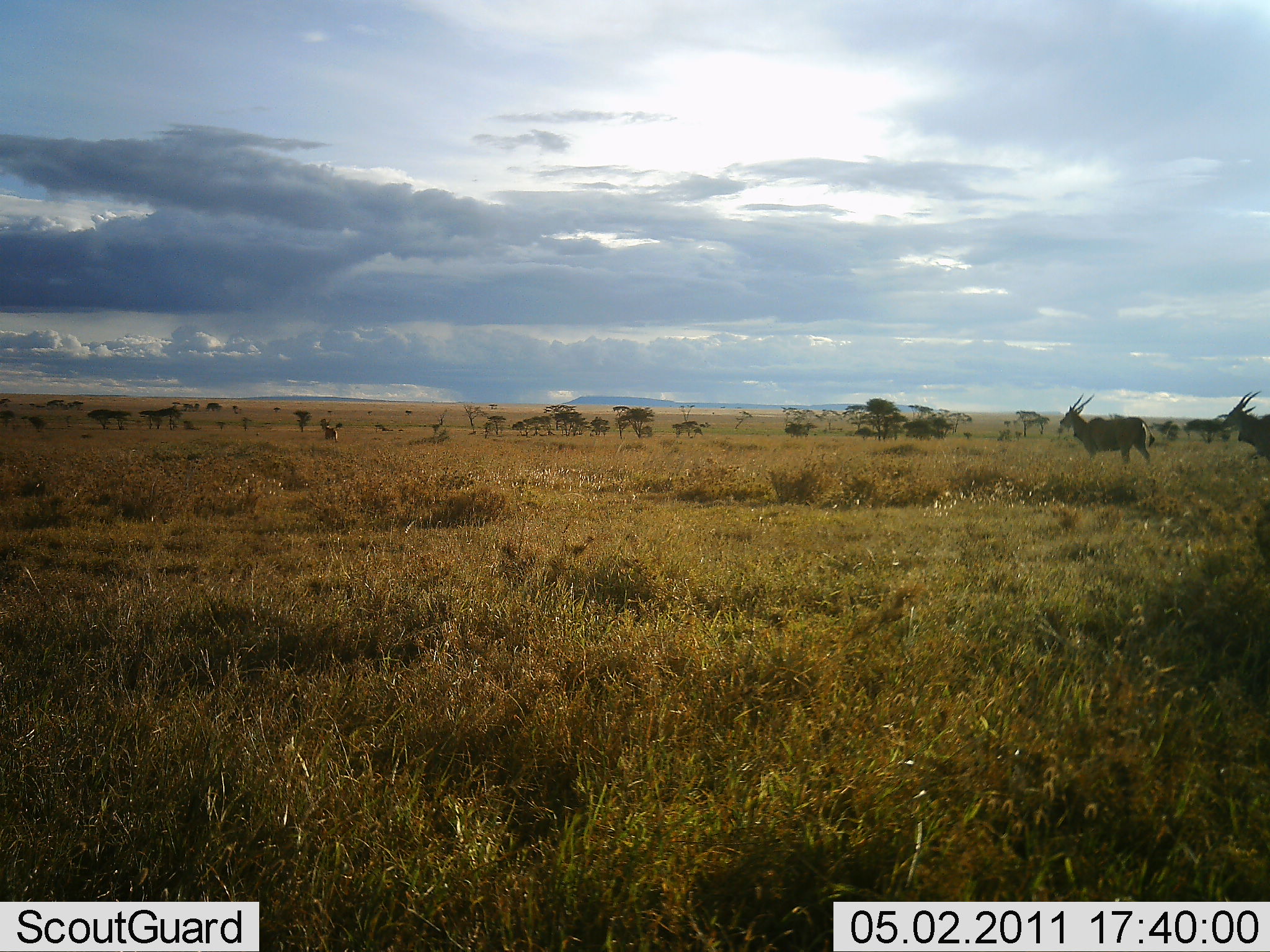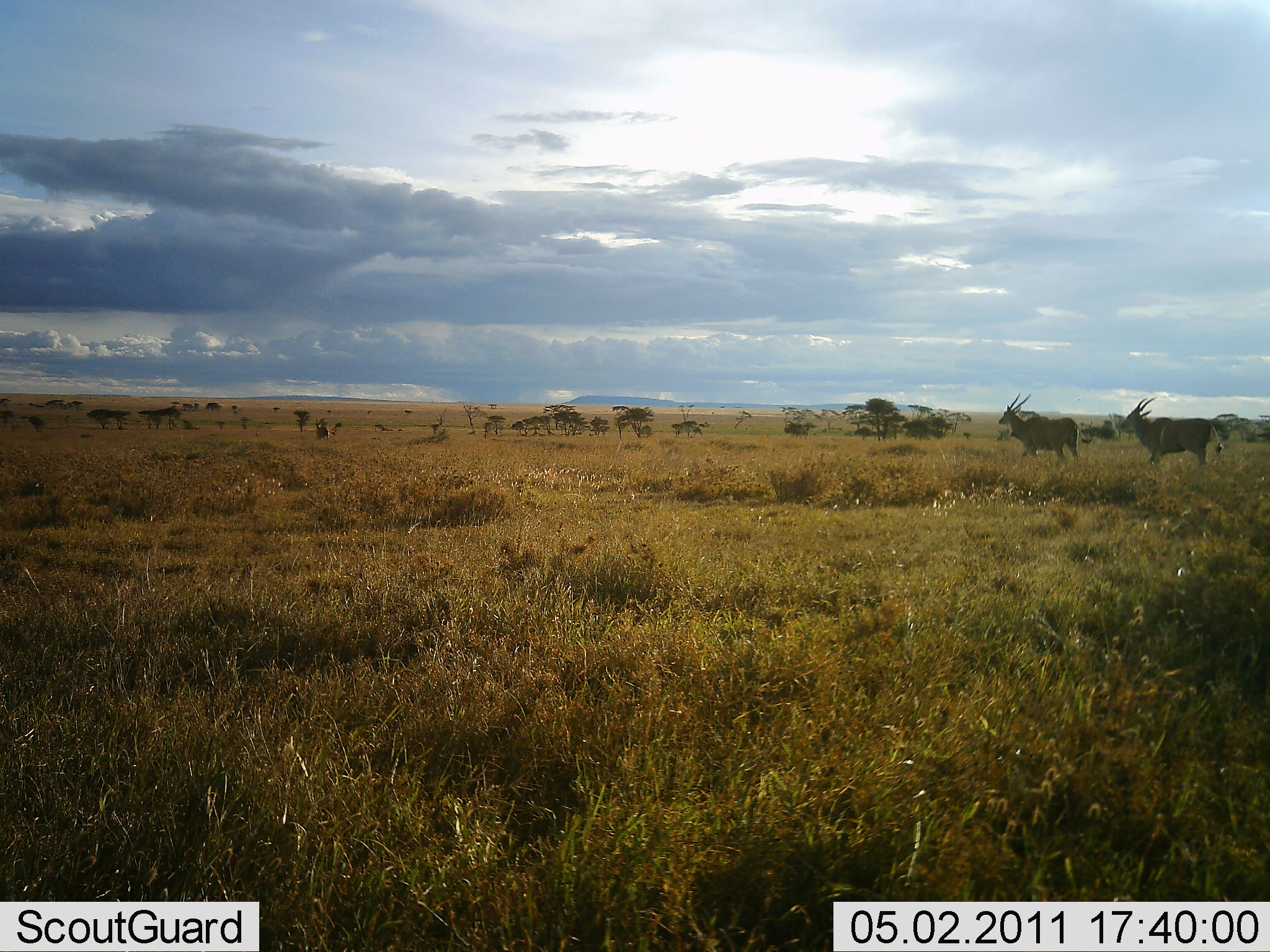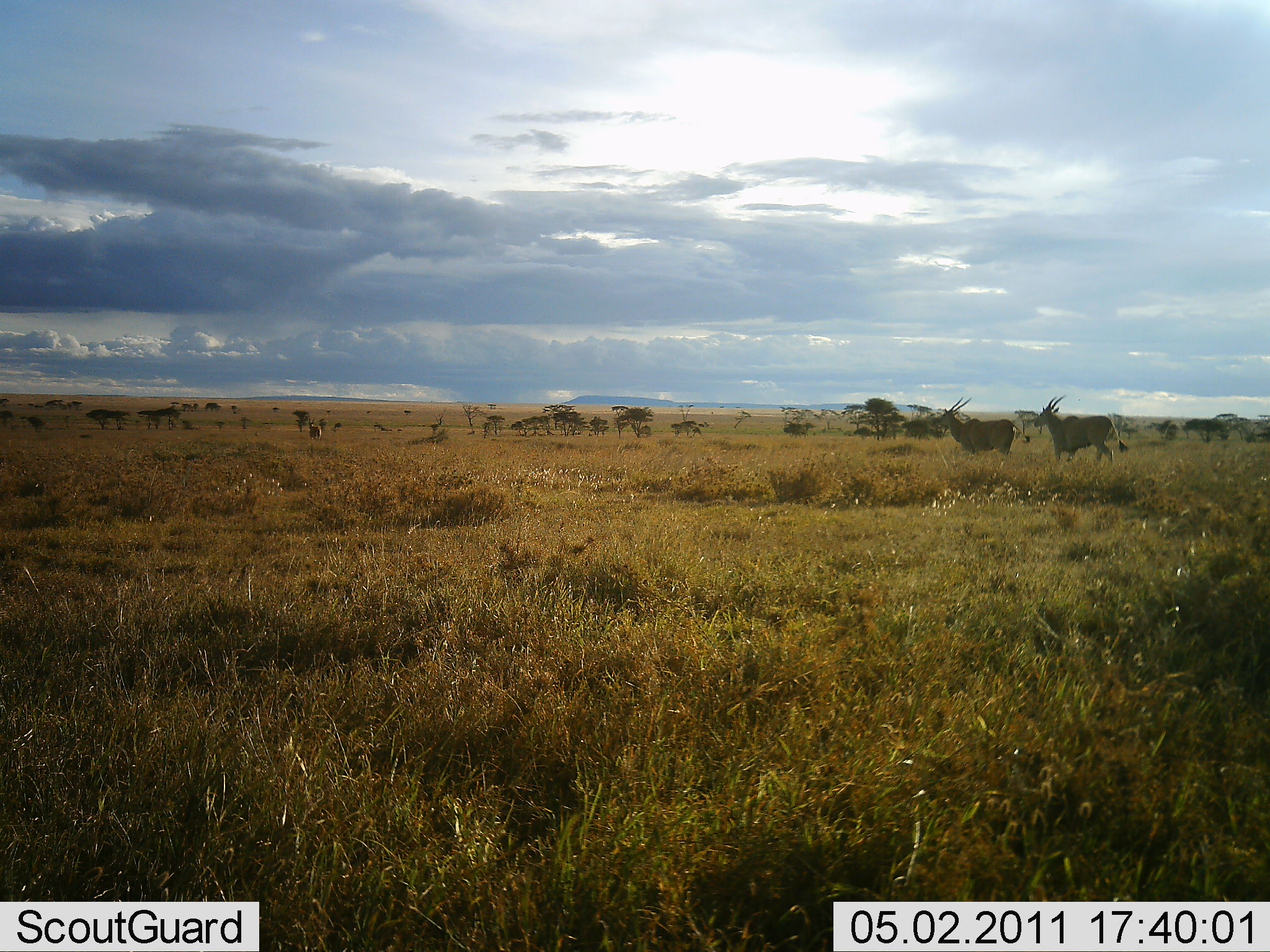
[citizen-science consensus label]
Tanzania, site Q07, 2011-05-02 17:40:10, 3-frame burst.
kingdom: Animalia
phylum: Chordata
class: Mammalia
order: Artiodactyla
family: Bovidae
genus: Tragelaphus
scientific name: Tragelaphus oryx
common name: eland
Eland (Tragelaphus oryx), count 2. Behavior (volunteer vote fractions): standing 9%, resting 0%, moving 100%, interacting 0%. Young present (vote fraction): 0%. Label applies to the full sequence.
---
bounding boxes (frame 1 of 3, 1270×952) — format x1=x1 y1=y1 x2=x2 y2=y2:
animal: x1=1059 y1=392 x2=1156 y2=466; x1=1216 y1=390 x2=1270 y2=462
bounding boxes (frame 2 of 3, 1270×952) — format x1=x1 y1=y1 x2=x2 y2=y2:
animal: x1=1114 y1=395 x2=1223 y2=467; x1=996 y1=391 x2=1096 y2=462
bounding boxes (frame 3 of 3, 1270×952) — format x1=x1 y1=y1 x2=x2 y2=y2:
animal: x1=1031 y1=394 x2=1130 y2=467; x1=935 y1=395 x2=1030 y2=457